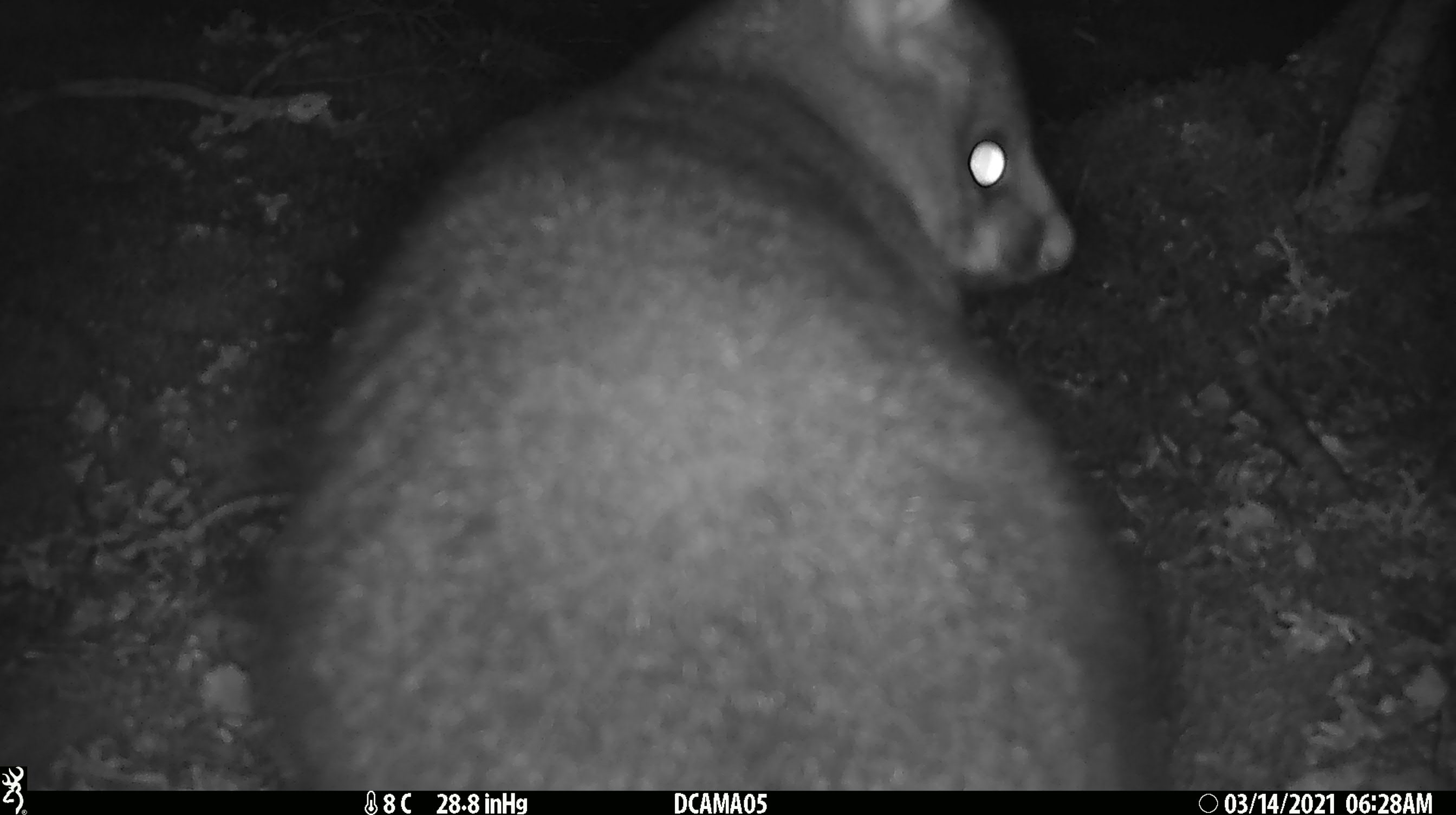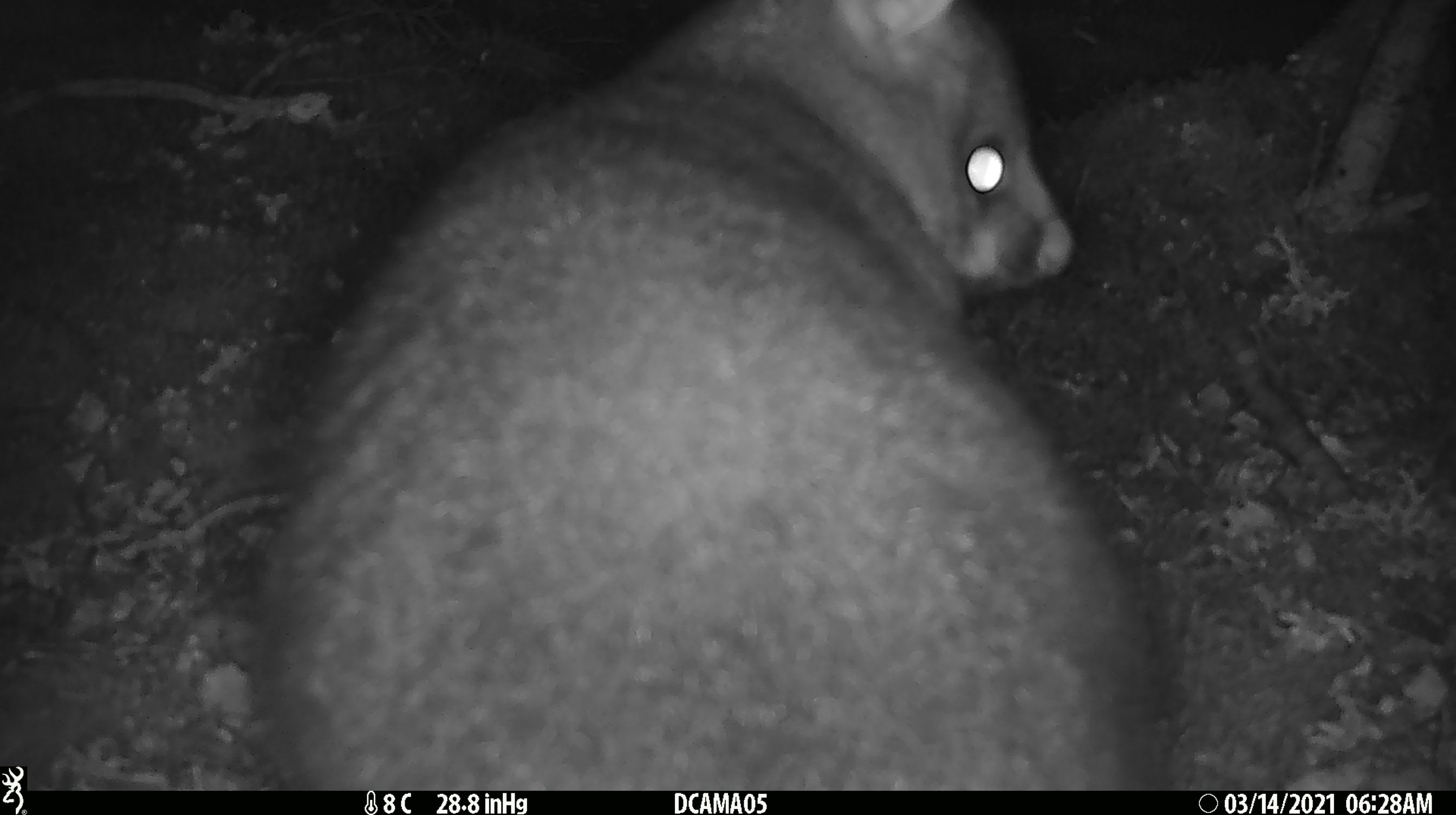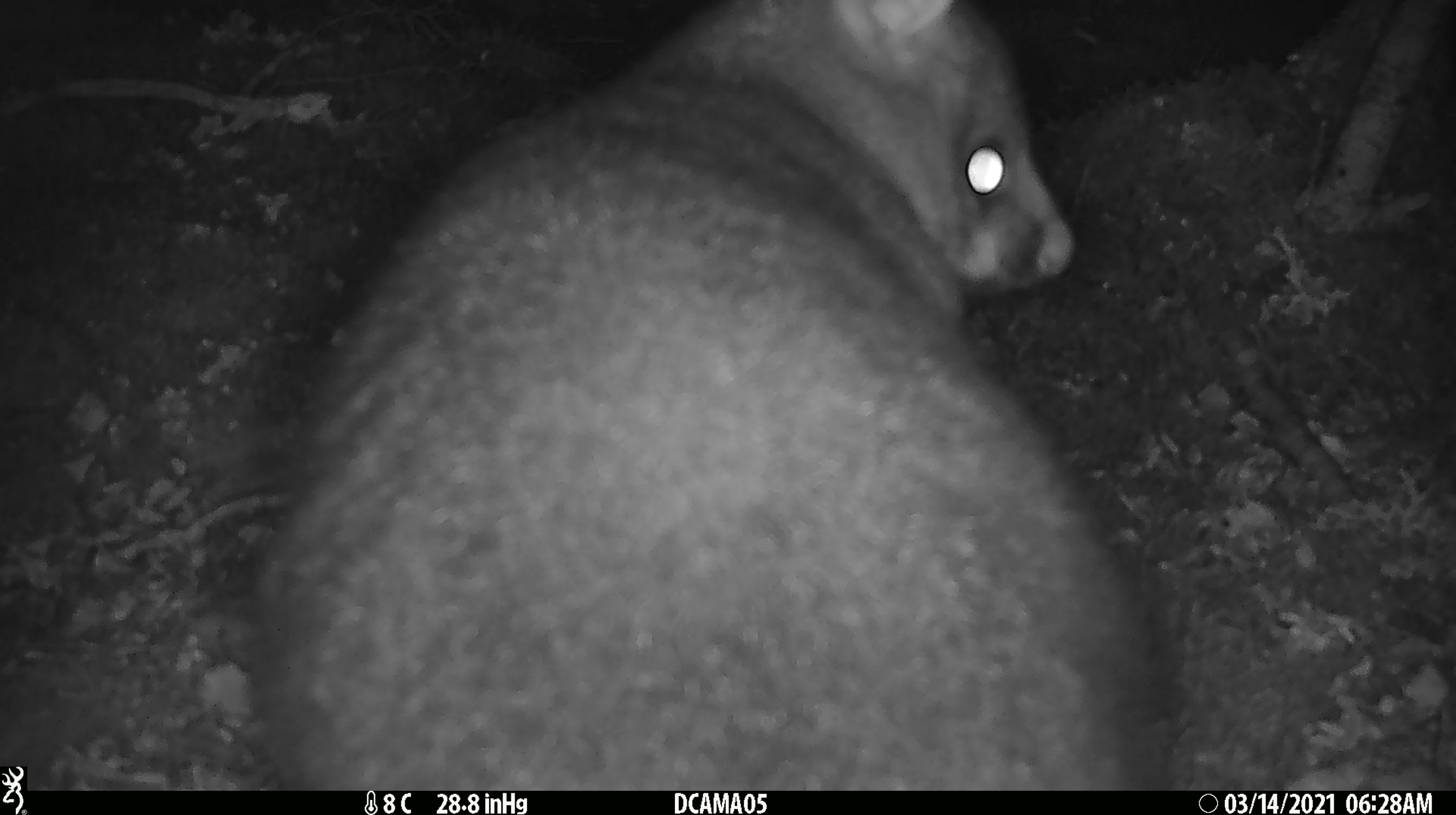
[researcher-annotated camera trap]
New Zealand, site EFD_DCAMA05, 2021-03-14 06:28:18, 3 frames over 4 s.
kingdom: Animalia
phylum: Chordata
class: Mammalia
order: Diprotodontia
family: Phalangeridae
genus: Trichosurus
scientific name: Trichosurus vulpecula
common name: common brushtail possum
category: possum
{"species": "possum (common brushtail possum) (Trichosurus vulpecula)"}